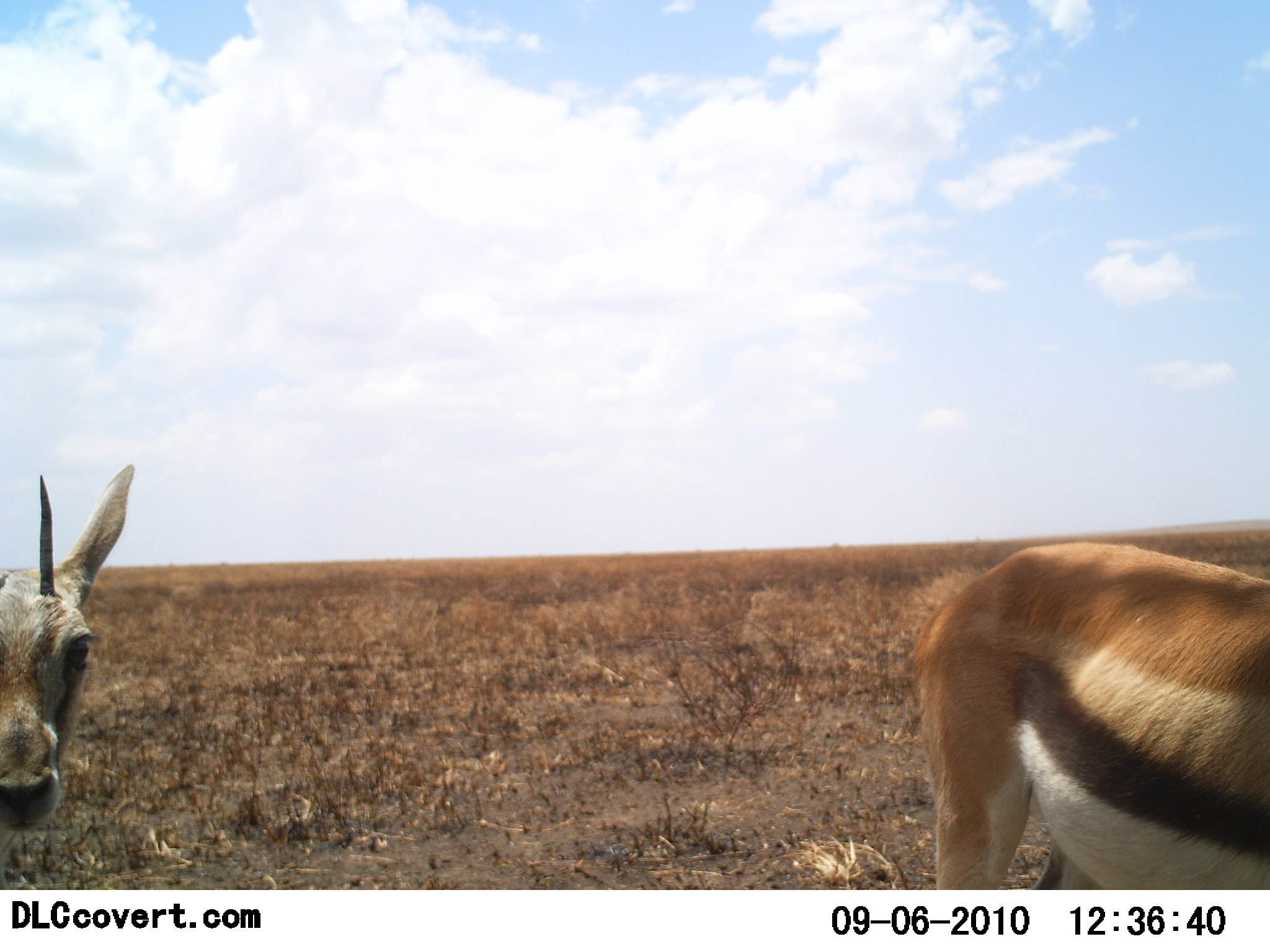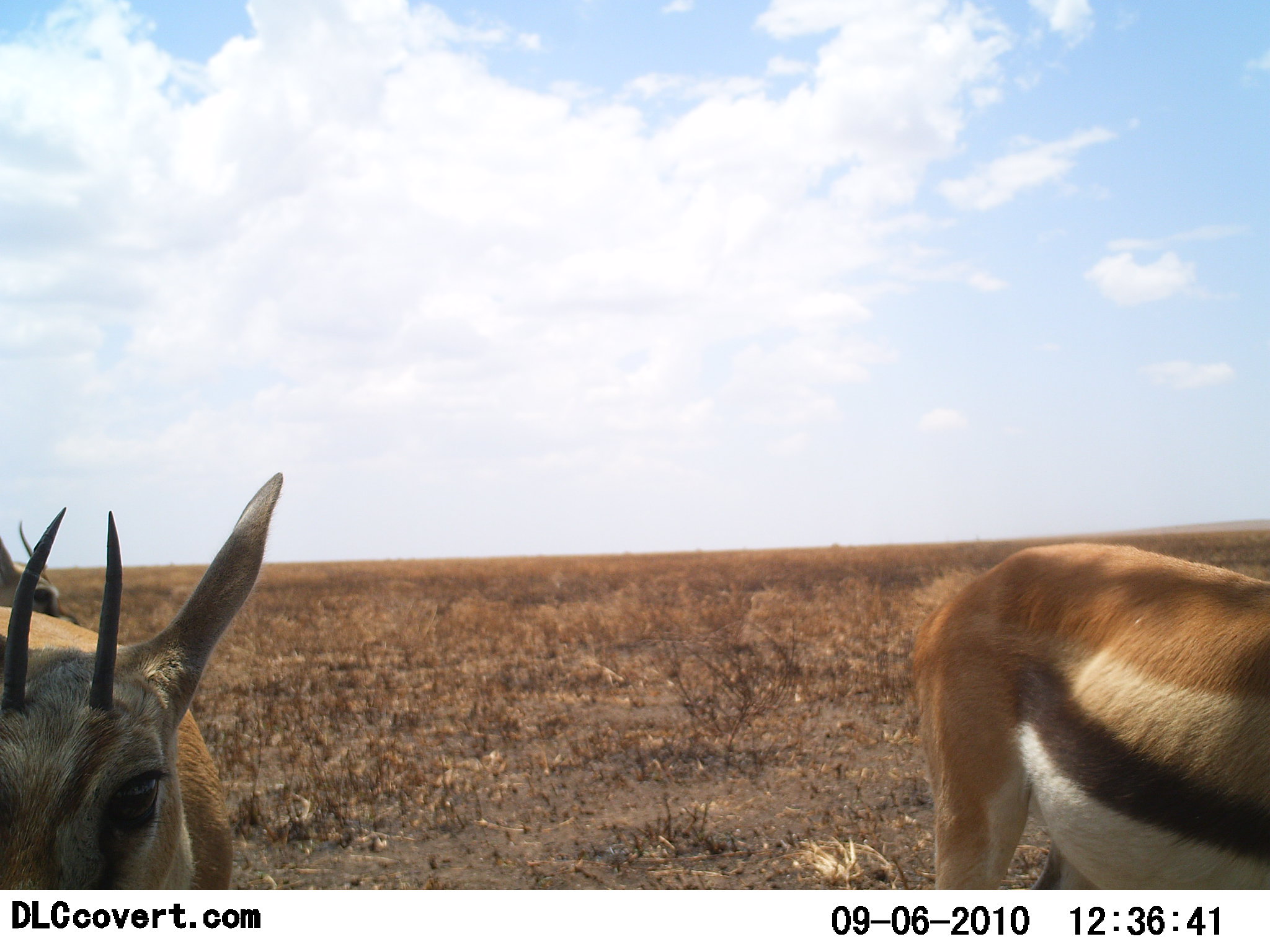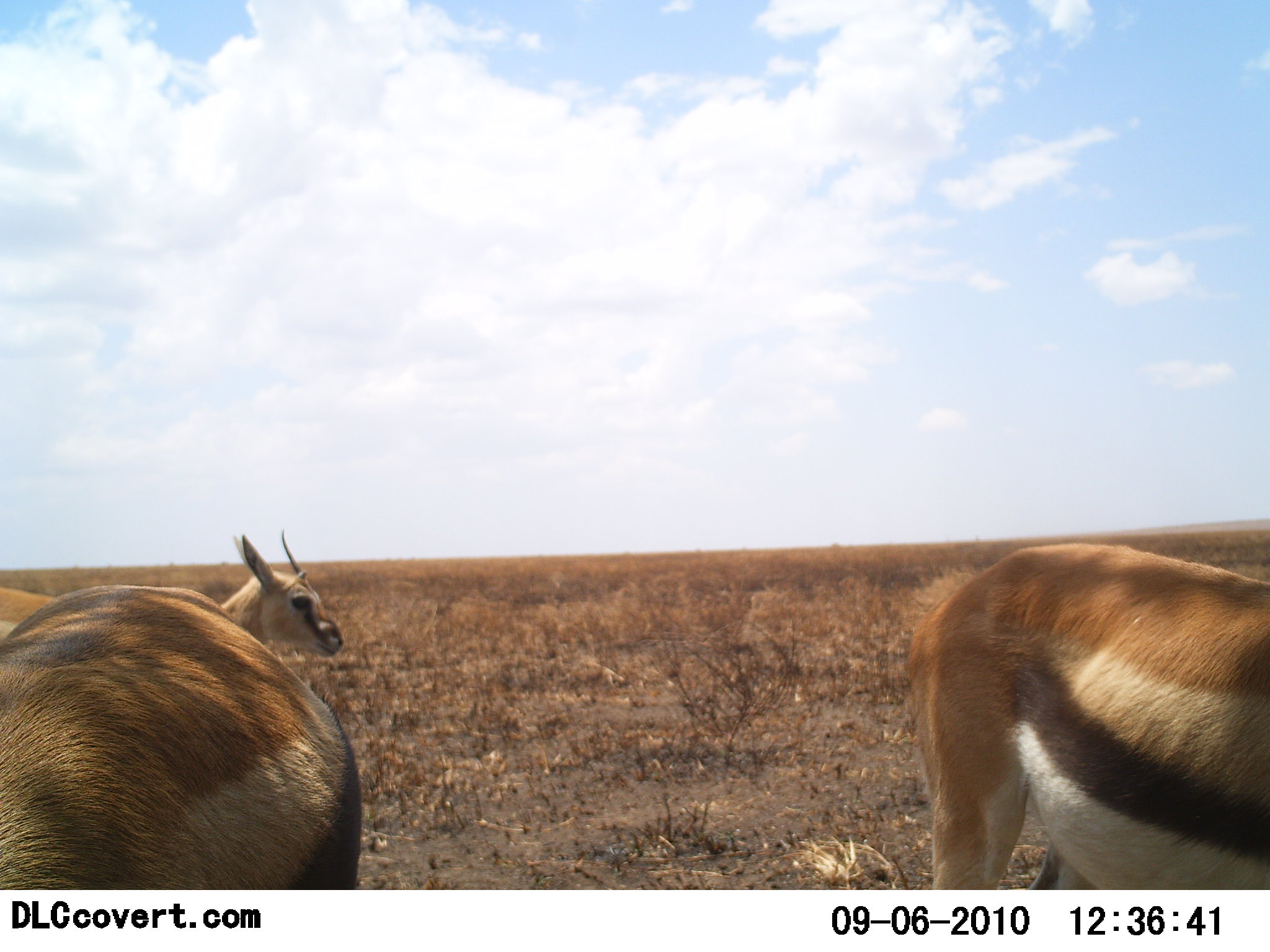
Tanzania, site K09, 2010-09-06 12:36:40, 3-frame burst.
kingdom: Animalia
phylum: Chordata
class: Mammalia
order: Artiodactyla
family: Bovidae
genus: Eudorcas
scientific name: Eudorcas thomsonii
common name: thomson's gazelle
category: gazellethomsons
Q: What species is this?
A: Gazellethomsons (thomson's gazelle) (Eudorcas thomsonii).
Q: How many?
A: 3.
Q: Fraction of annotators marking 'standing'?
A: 74%.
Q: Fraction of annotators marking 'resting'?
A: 0%.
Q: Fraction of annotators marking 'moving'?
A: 58%.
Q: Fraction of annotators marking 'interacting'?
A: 0%.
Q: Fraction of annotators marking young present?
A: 0%.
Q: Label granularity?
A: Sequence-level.